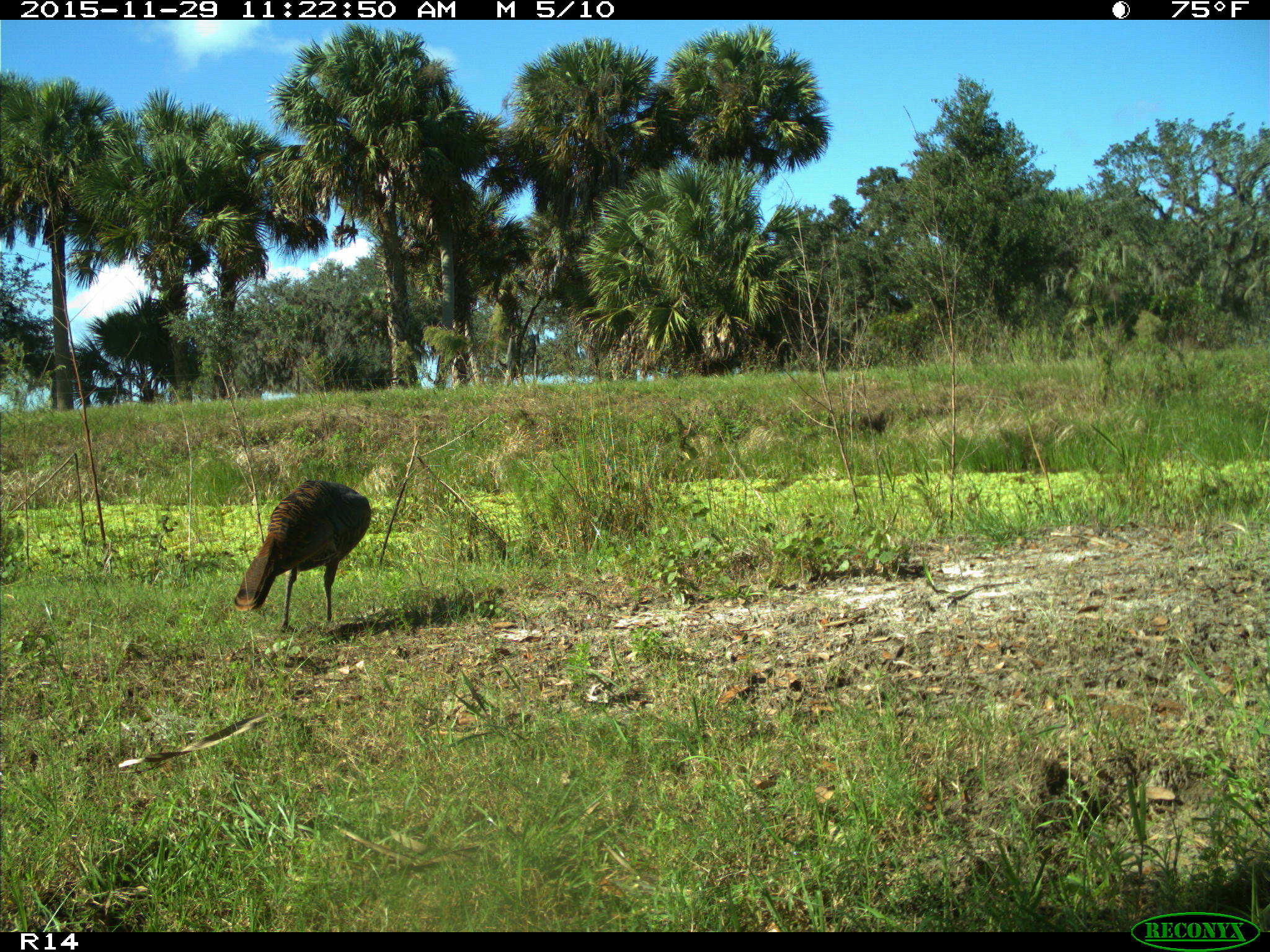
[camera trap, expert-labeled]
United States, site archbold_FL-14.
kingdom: Animalia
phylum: Chordata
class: Aves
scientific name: Aves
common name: birds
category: unidentified bird